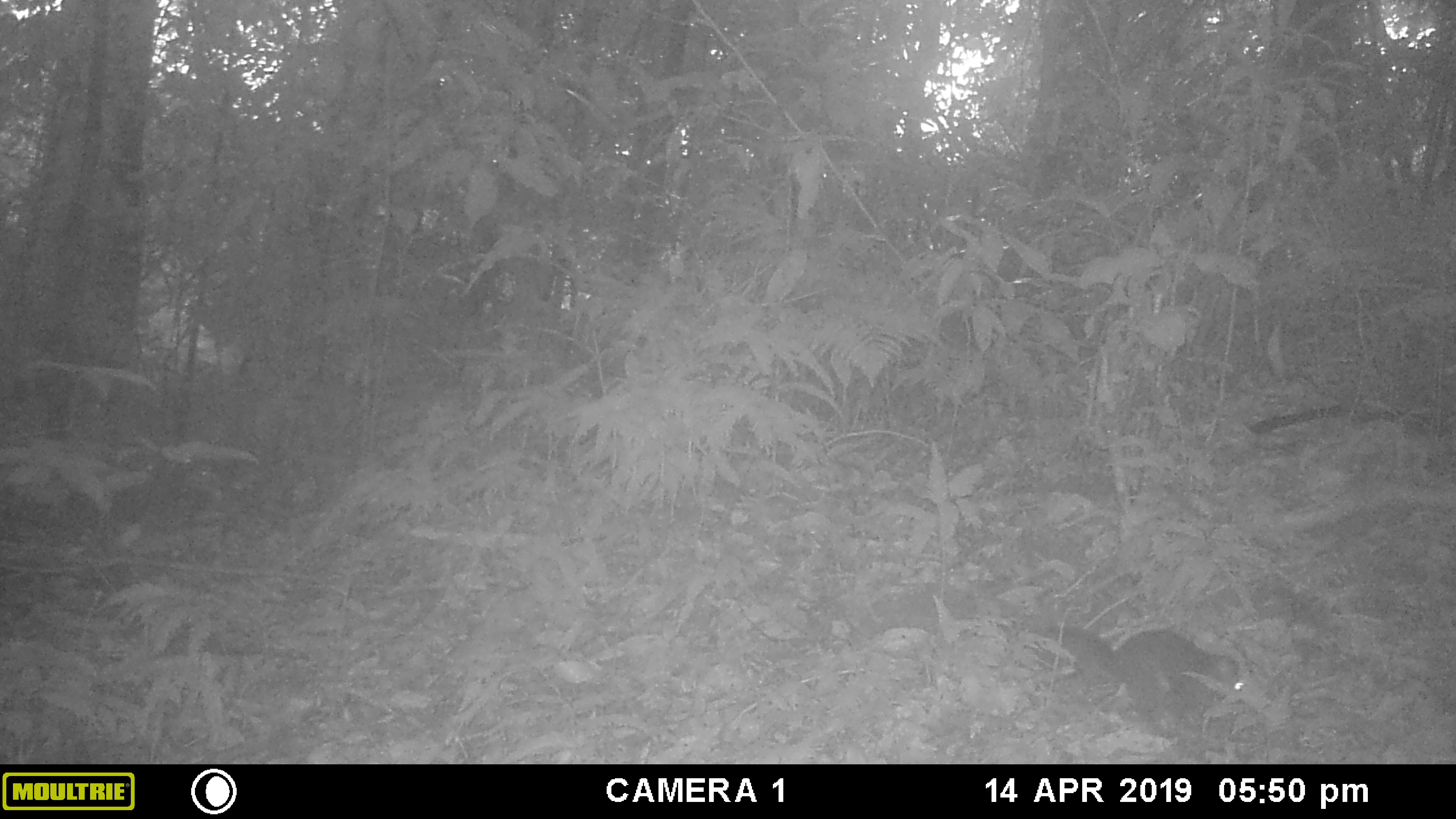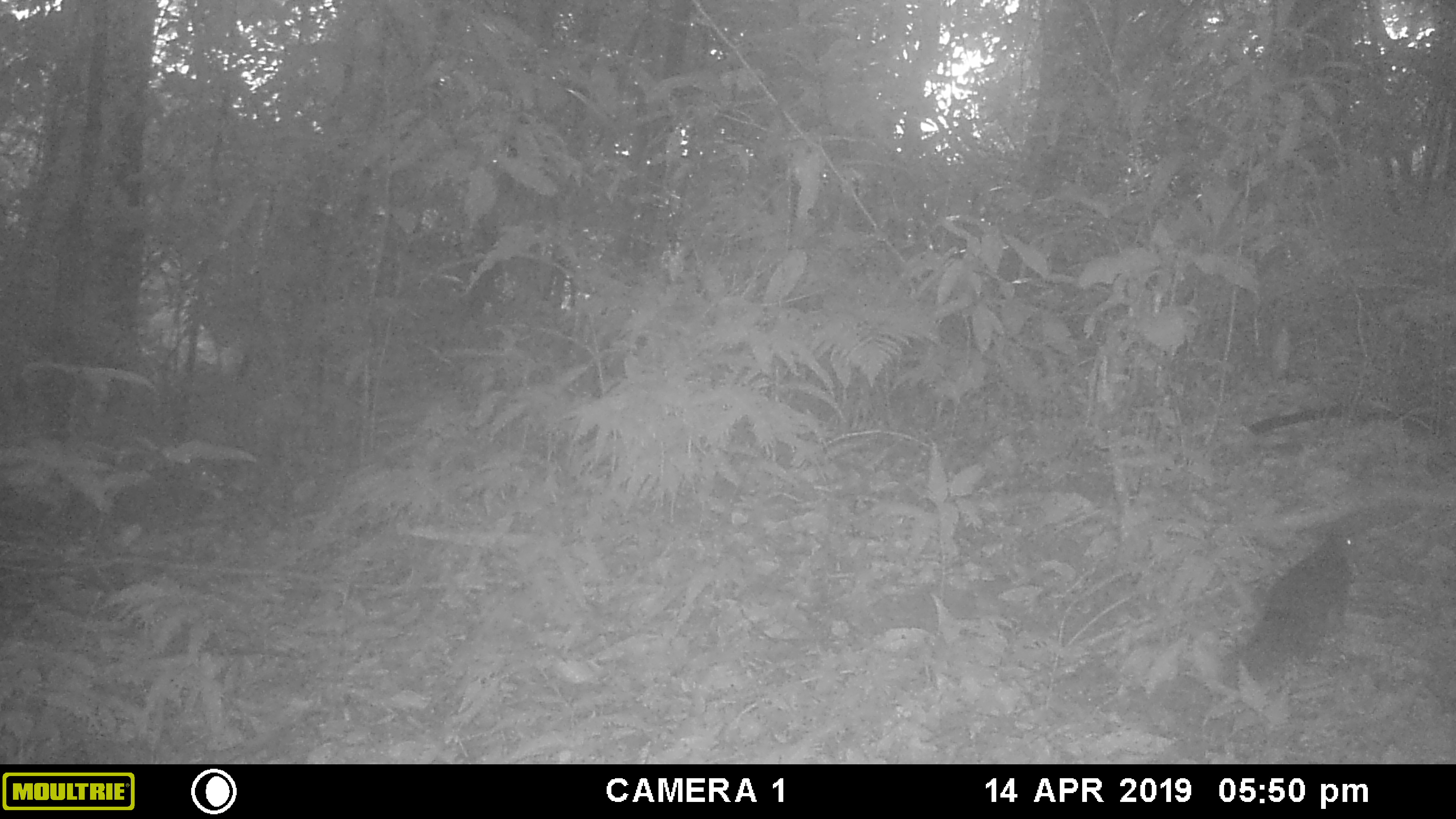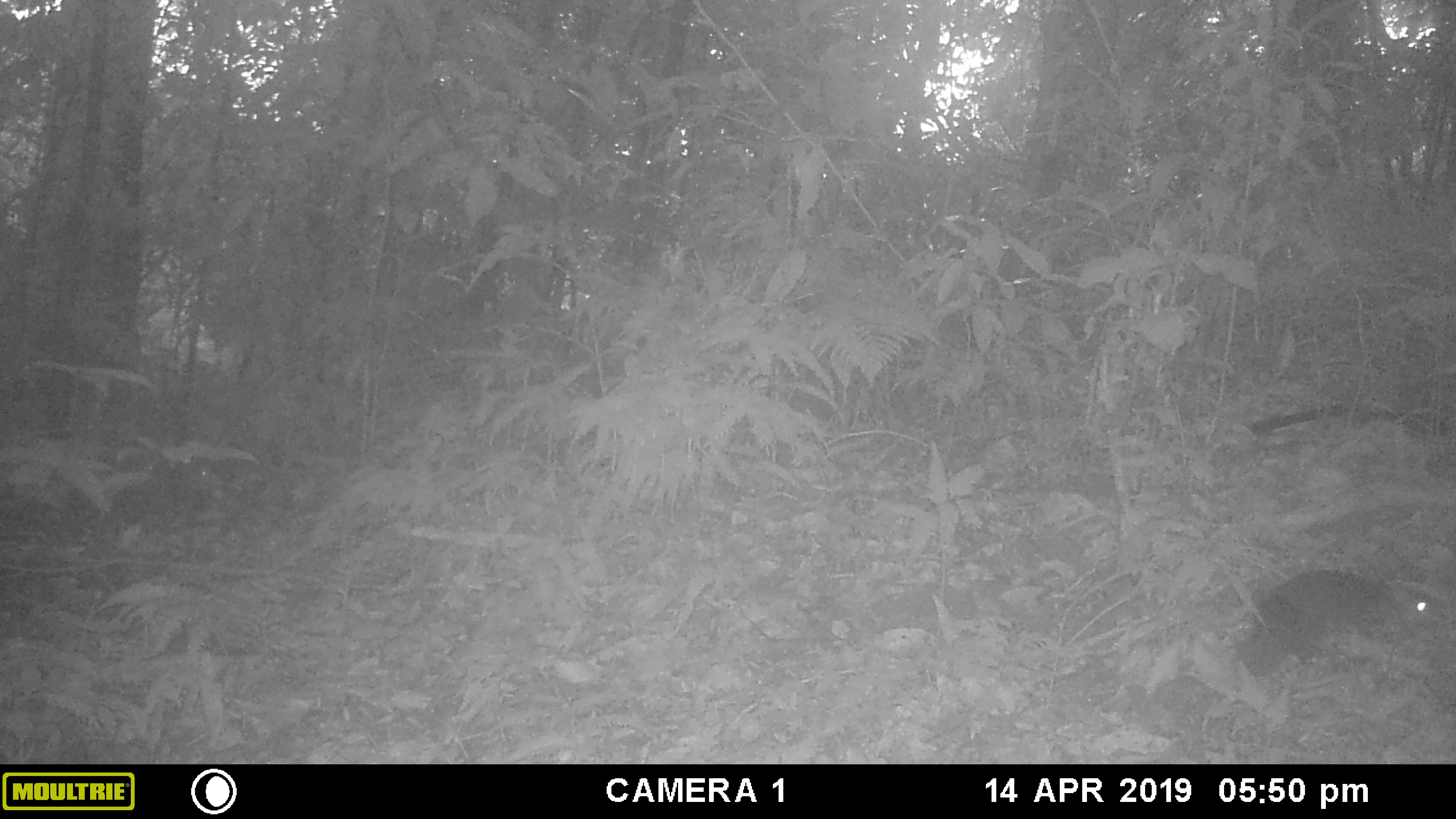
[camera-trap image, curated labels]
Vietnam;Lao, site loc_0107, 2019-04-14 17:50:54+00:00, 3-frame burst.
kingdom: Animalia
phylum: Chordata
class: Mammalia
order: Rodentia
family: Sciuridae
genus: Sciurus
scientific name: Sciurus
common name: squirrel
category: unidentified squirrel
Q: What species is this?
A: Unidentified squirrel (squirrel) (Sciurus).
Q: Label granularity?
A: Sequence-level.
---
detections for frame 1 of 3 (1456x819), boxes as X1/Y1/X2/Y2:
unidentified squirrel: 1048/625/1243/719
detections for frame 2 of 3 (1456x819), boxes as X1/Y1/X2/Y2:
unidentified squirrel: 1222/527/1355/691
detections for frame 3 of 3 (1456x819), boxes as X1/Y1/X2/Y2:
unidentified squirrel: 1239/569/1444/676